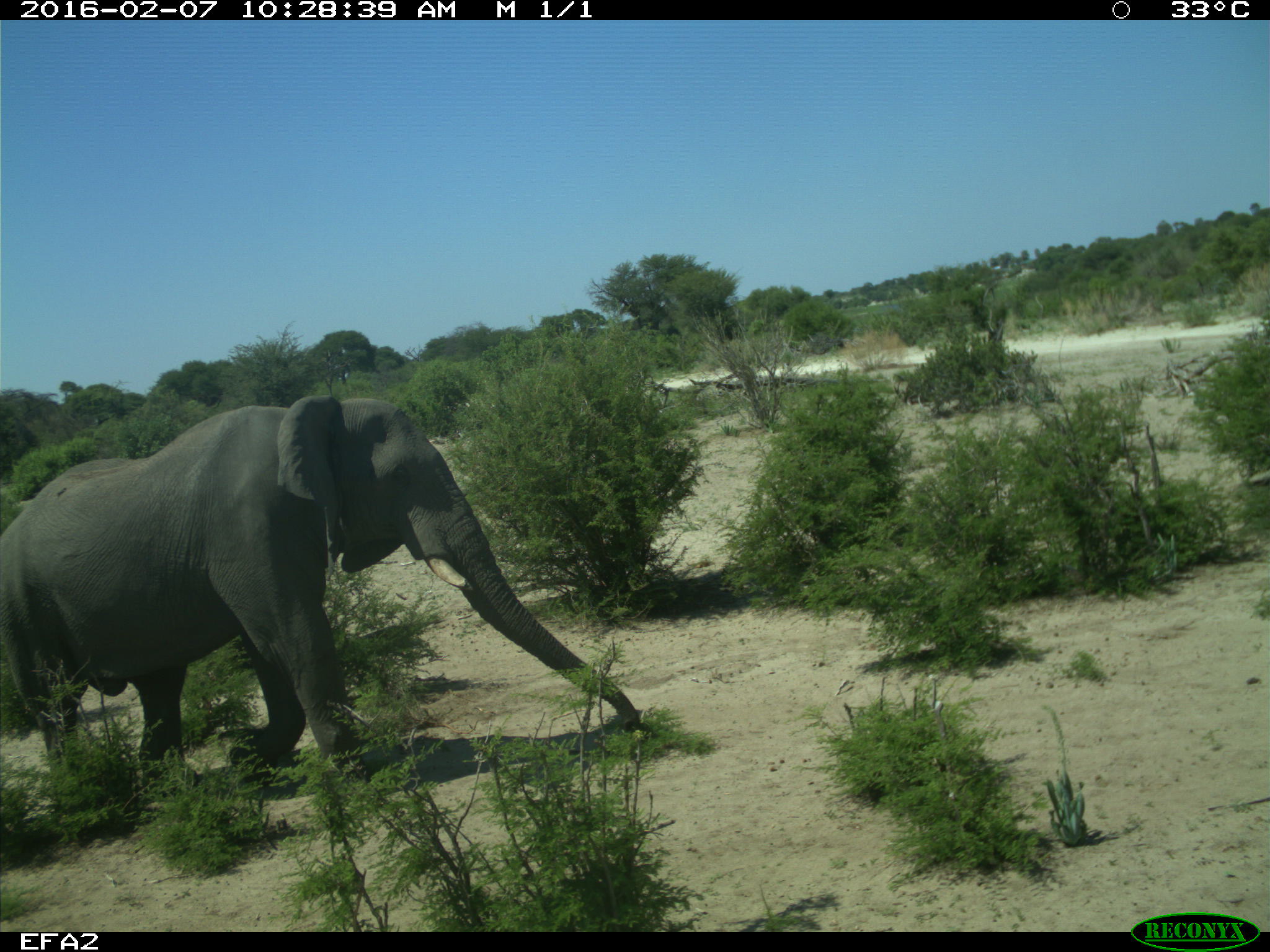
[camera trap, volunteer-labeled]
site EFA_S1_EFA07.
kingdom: Animalia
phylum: Chordata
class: Mammalia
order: Proboscidea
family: Elephantidae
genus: Loxodonta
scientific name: Loxodonta africana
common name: african bush elephant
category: elephant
Elephant (african bush elephant) (Loxodonta africana), count 1. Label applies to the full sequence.